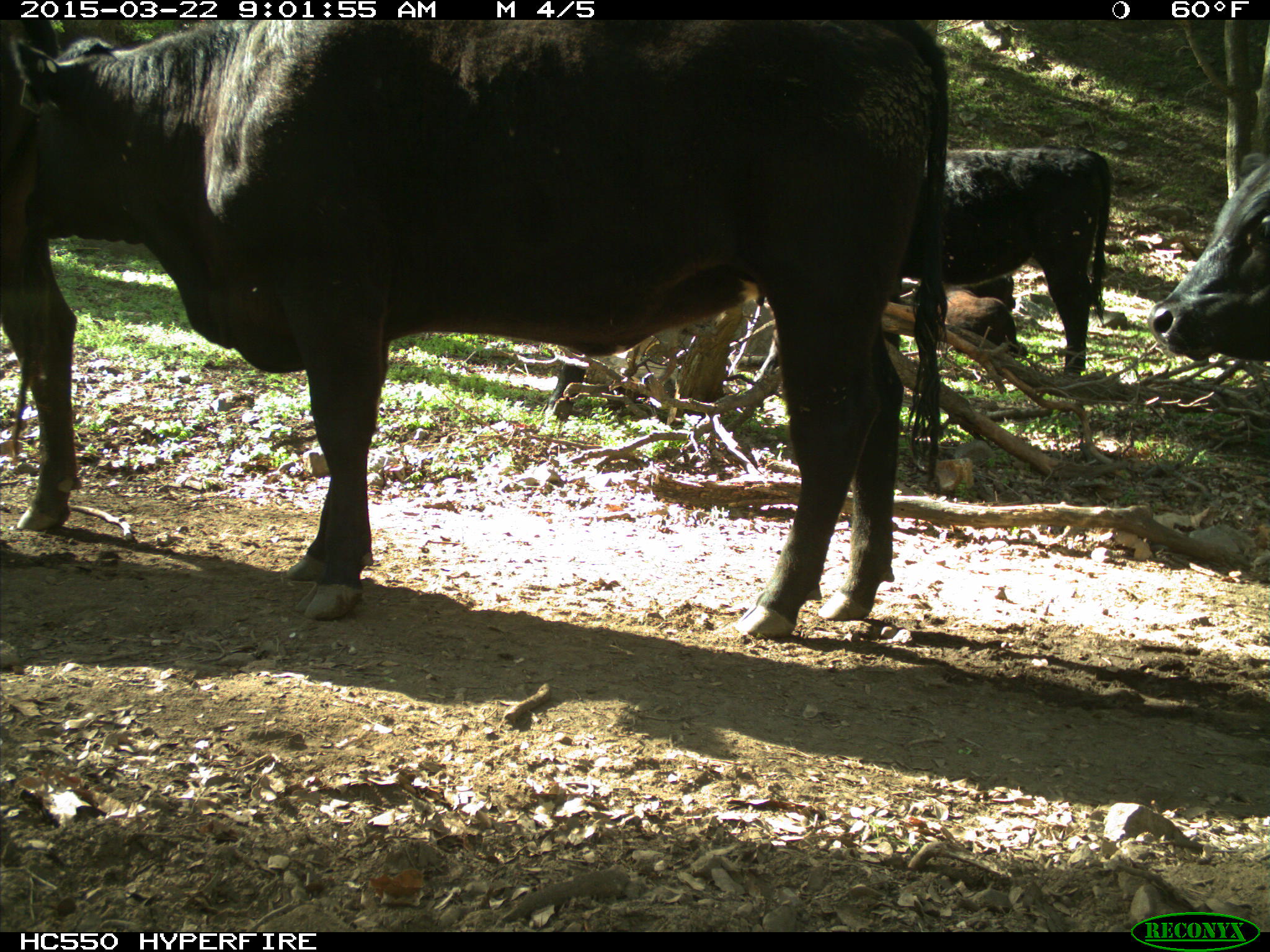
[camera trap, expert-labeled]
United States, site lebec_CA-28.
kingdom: Animalia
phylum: Chordata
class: Mammalia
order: Artiodactyla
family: Bovidae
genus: Bos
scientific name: Bos taurus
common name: domestic cow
Bos taurus (domestic cow).